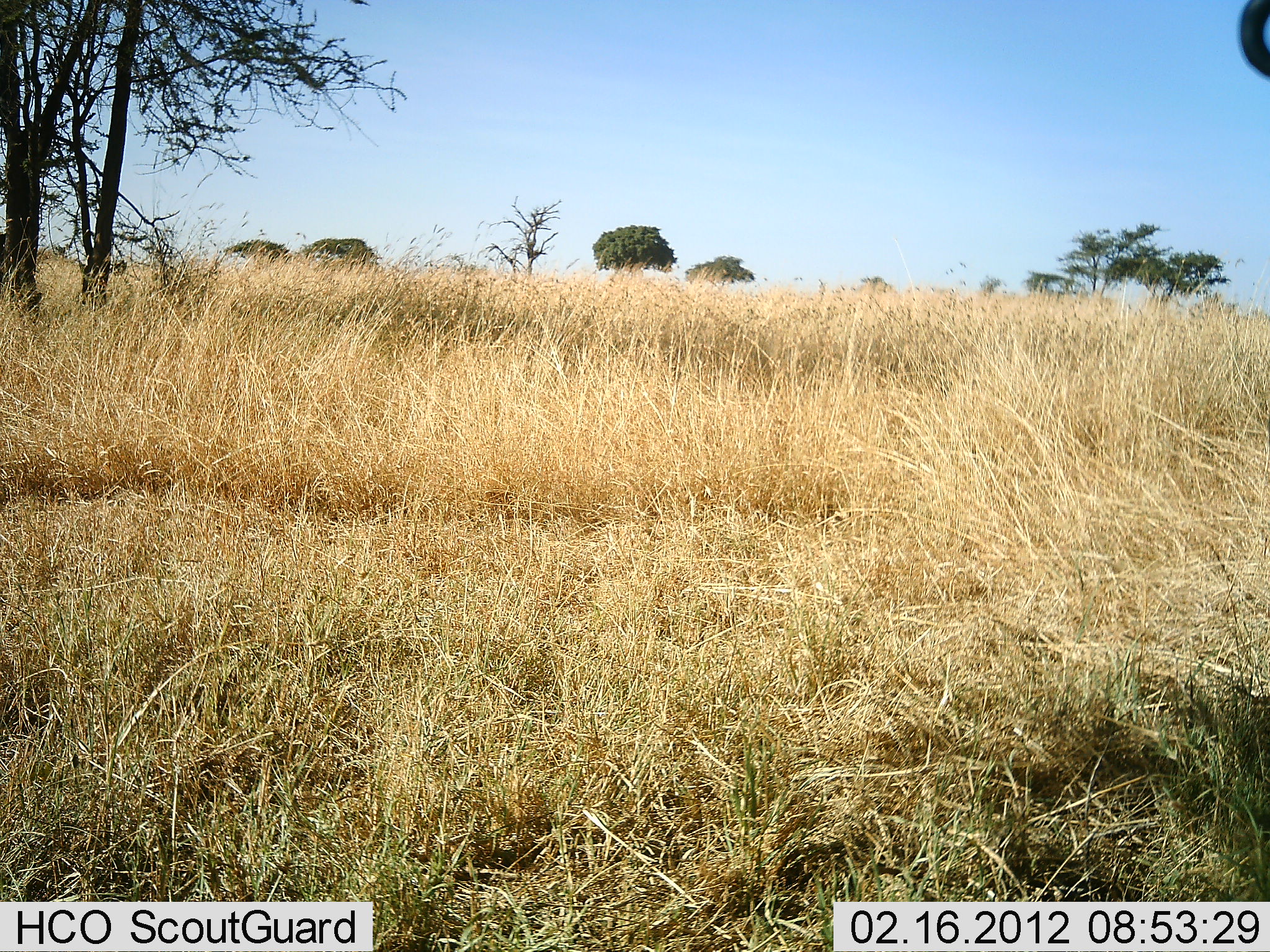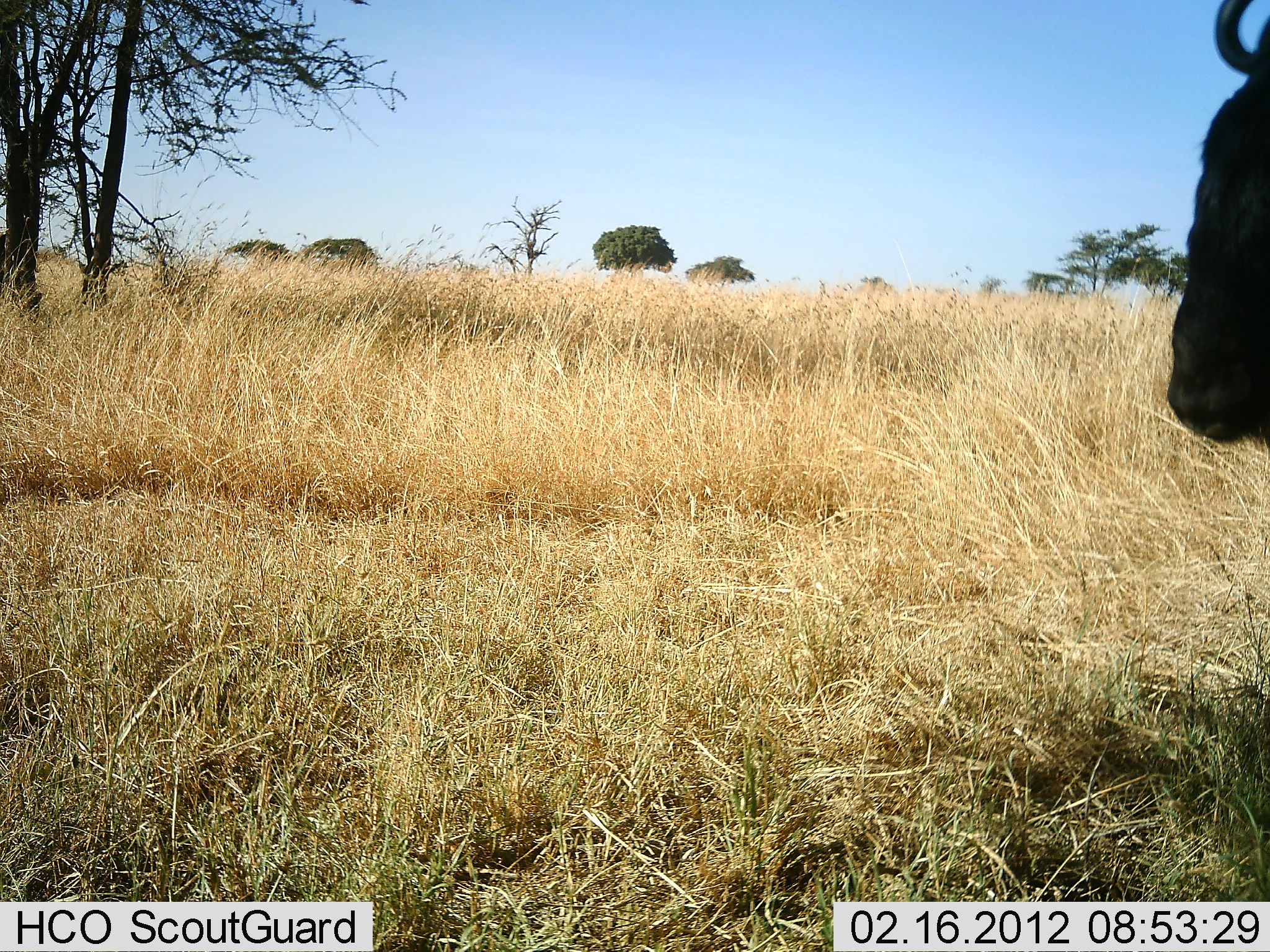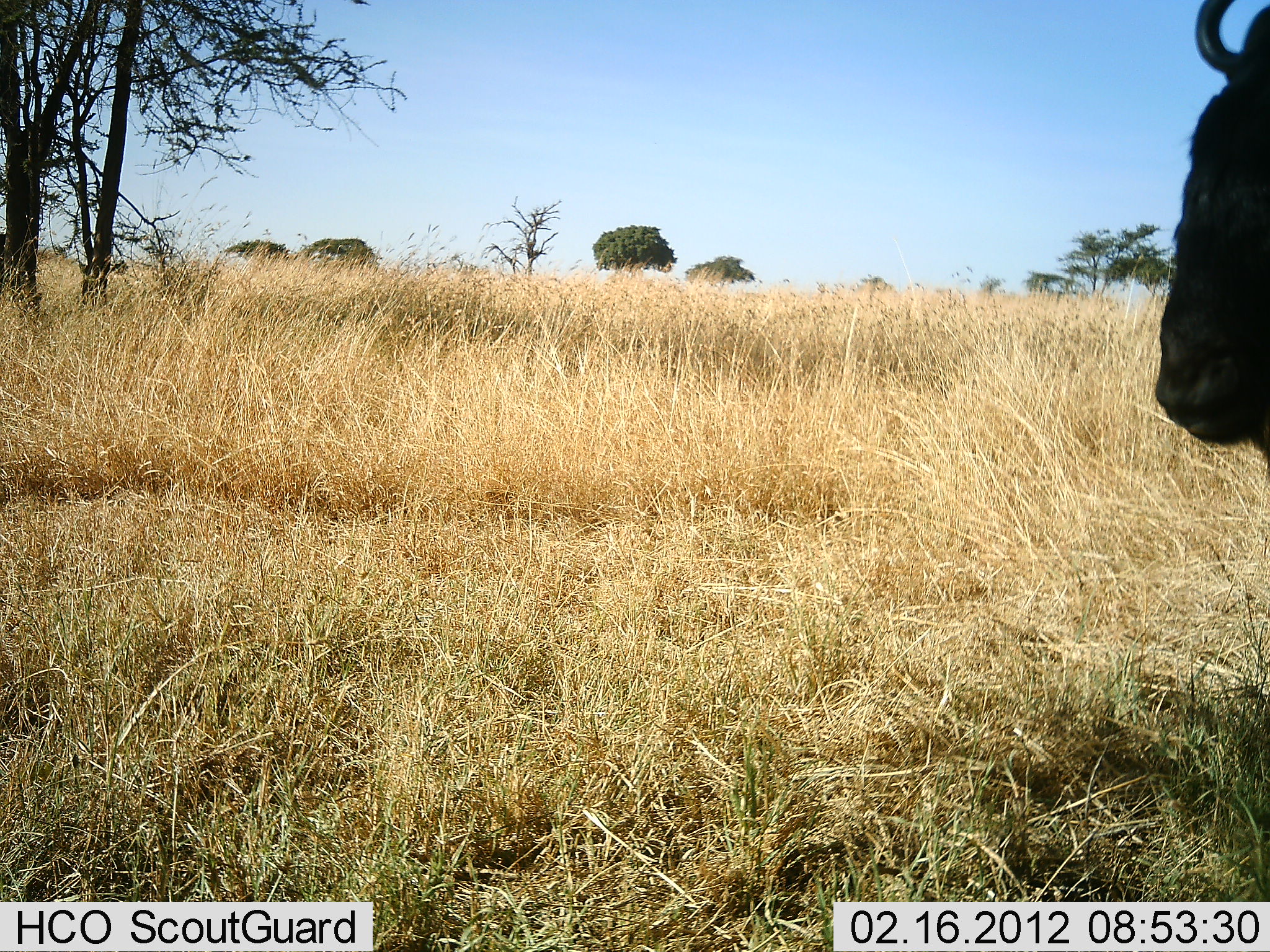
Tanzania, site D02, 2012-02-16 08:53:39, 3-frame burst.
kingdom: Animalia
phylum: Chordata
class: Mammalia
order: Artiodactyla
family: Bovidae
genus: Connochaetes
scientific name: Connochaetes taurinus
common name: blue wildebeest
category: wildebeest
Wildebeest (blue wildebeest) (Connochaetes taurinus), count 1. Behavior (volunteer vote fractions): standing 93%, resting 0%, moving 7%, interacting 0%. Young present (vote fraction): 0%. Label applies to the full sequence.